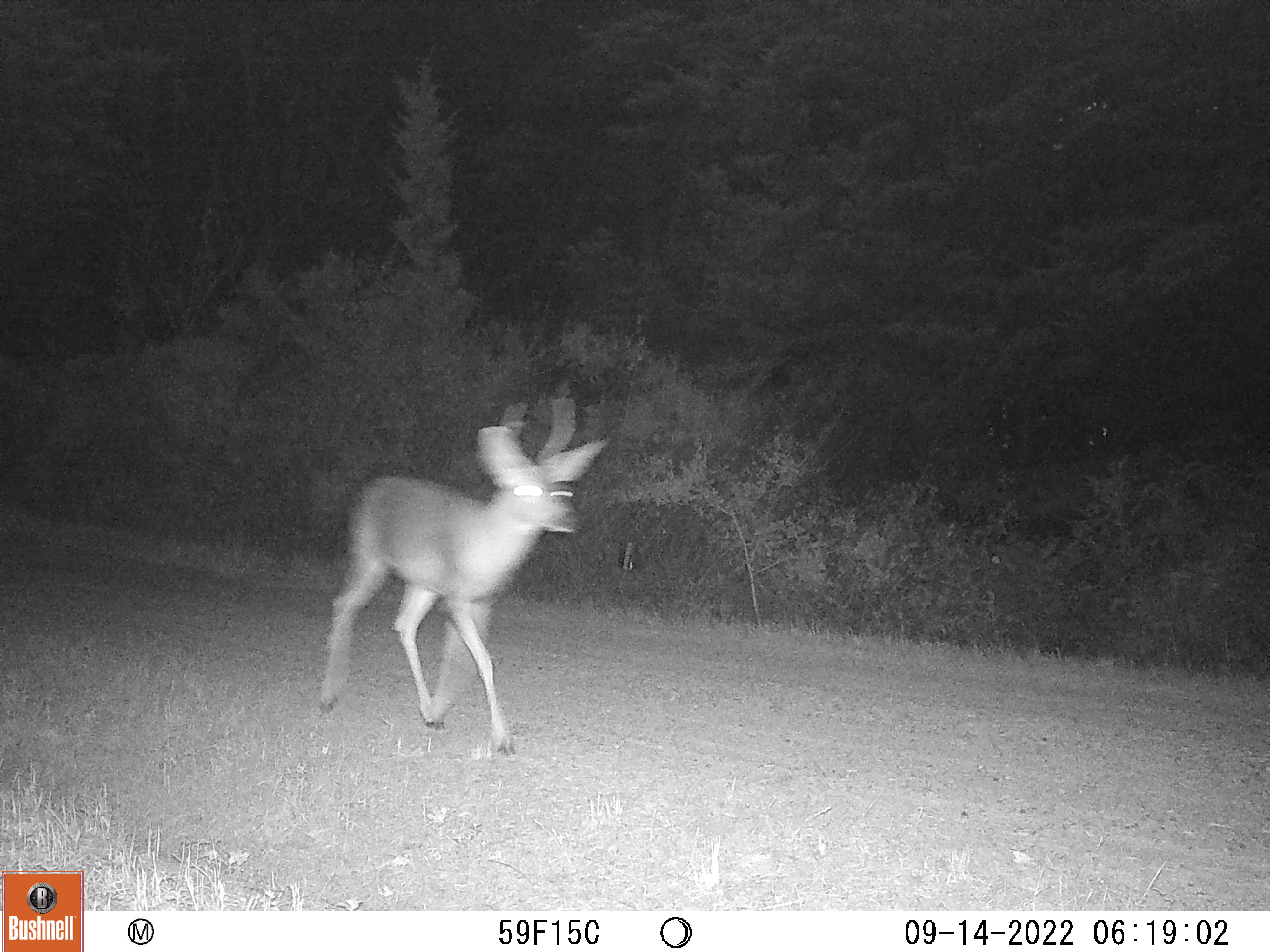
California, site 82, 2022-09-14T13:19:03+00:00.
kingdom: Animalia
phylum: Chordata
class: Mammalia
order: Artiodactyla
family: Cervidae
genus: Odocoileus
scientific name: Odocoileus hemionus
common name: mule deer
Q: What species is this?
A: Mule deer (Odocoileus hemionus).